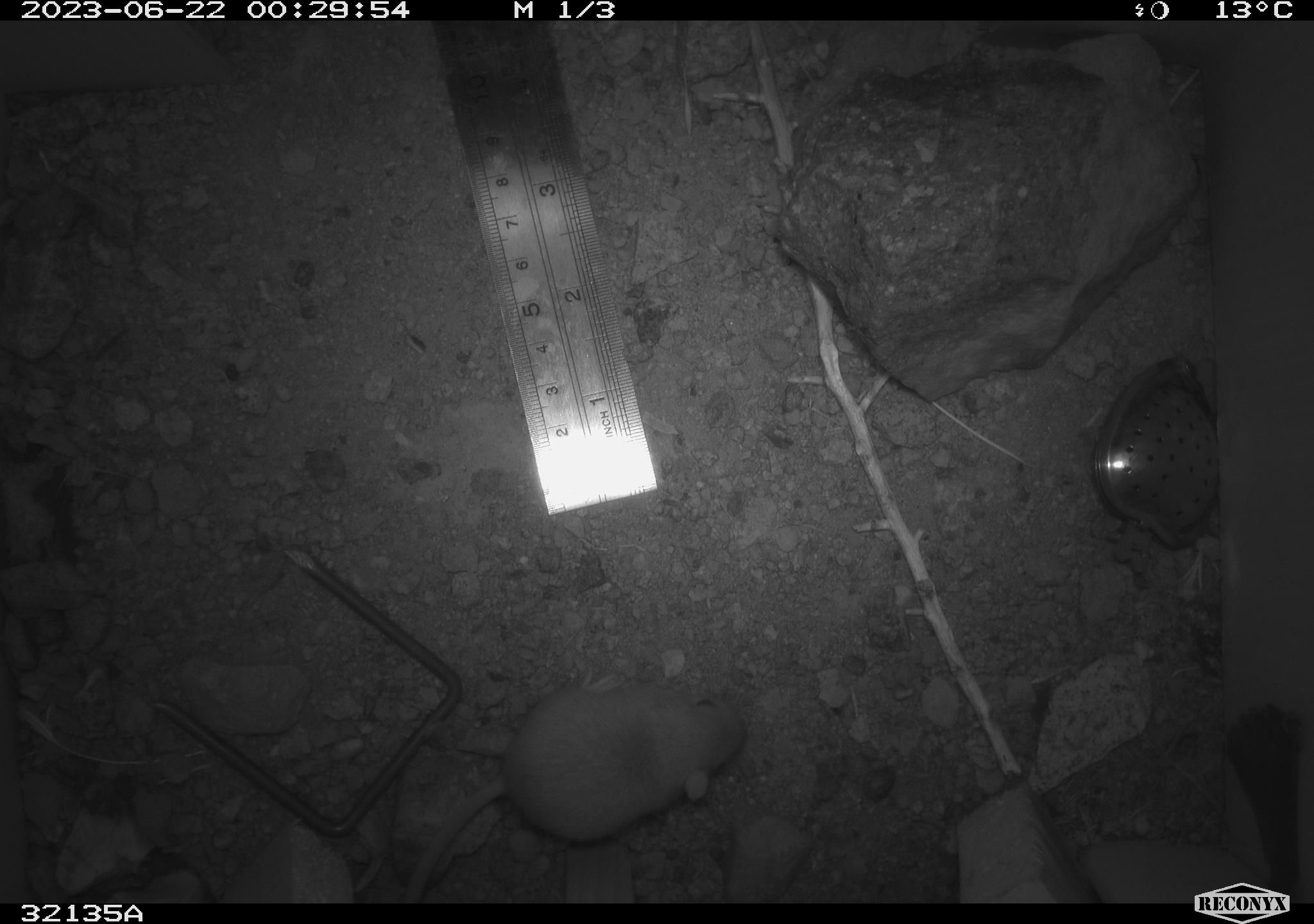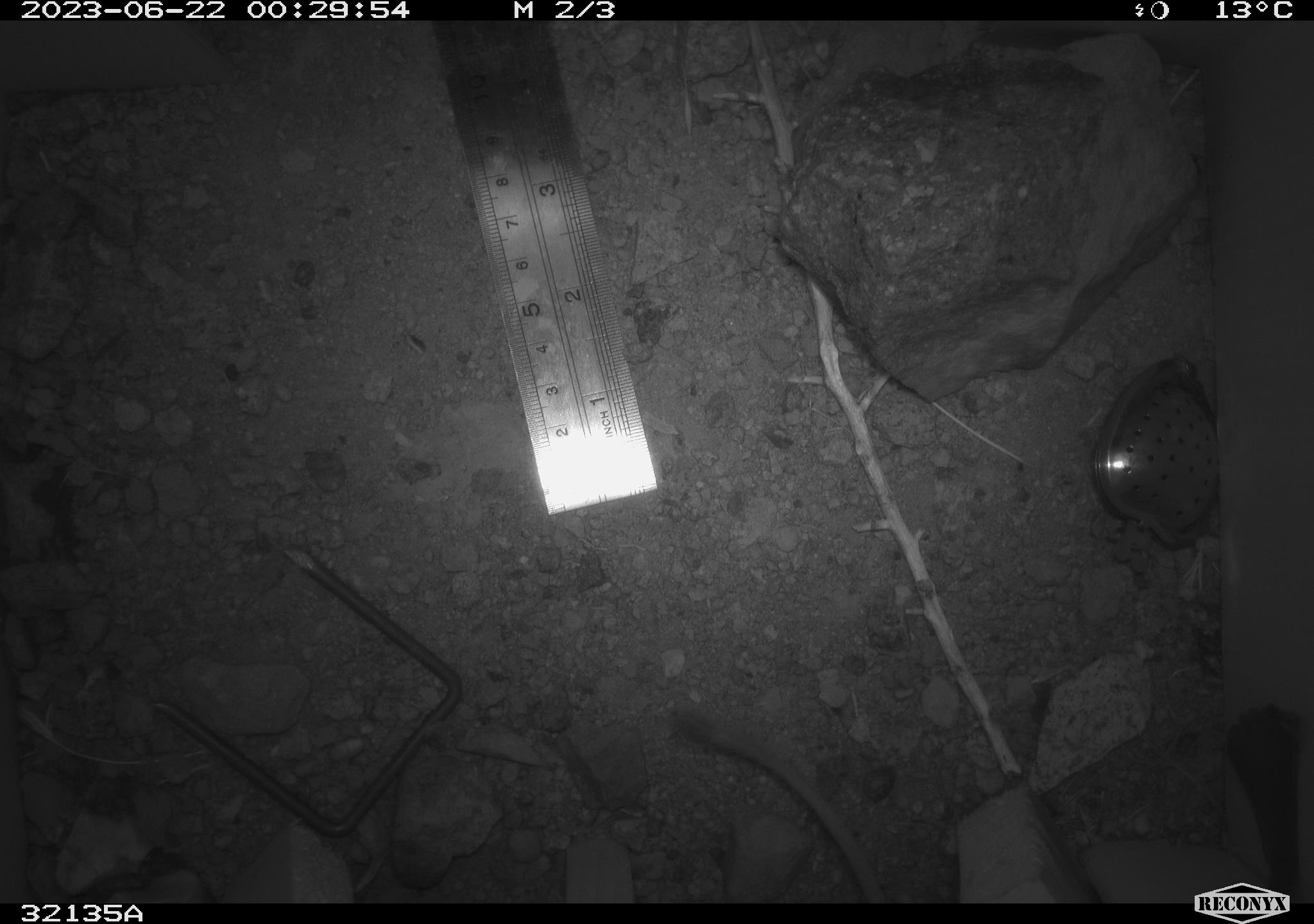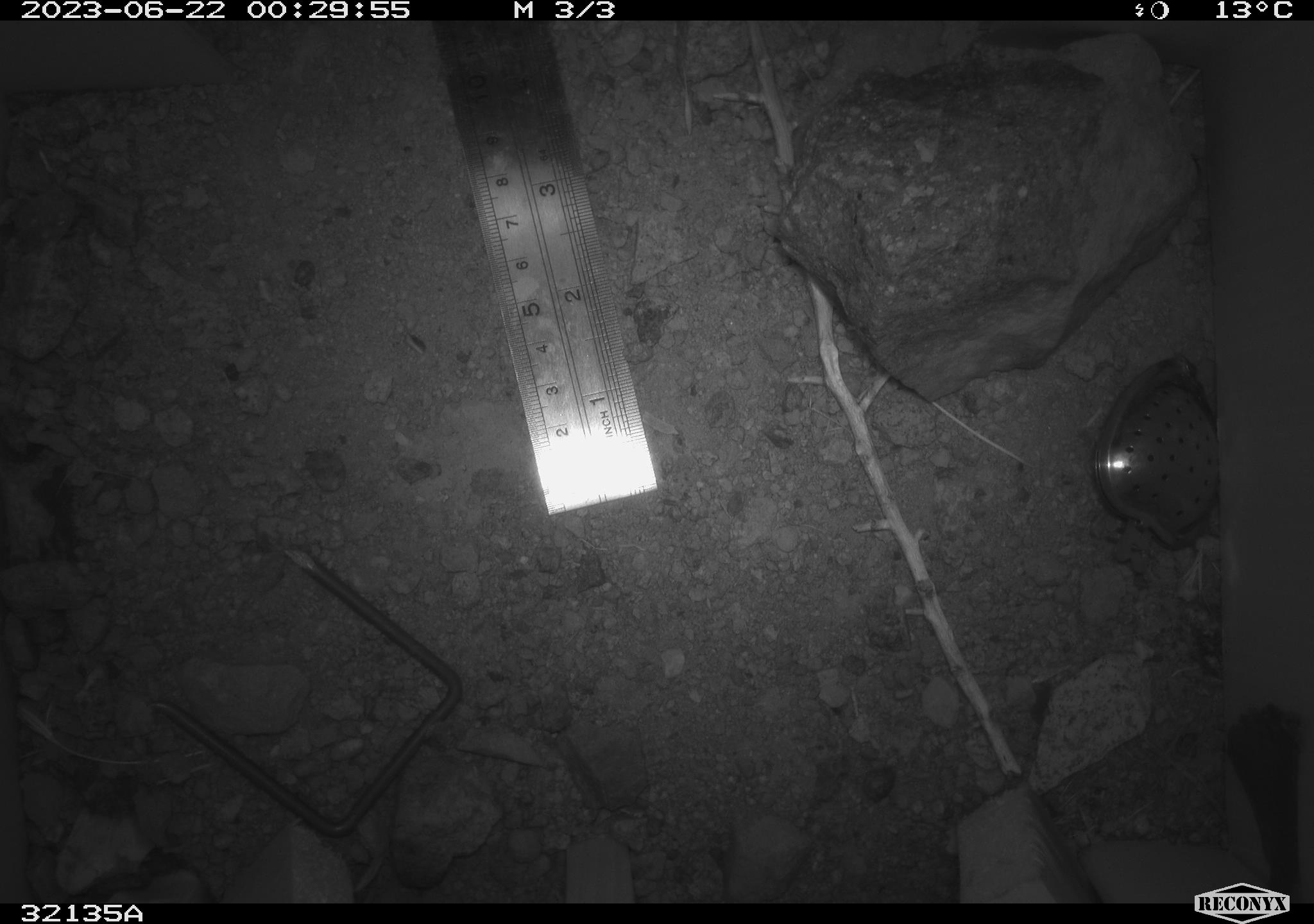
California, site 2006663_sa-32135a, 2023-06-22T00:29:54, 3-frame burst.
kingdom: Animalia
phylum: Chordata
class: Mammalia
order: Rodentia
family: Heteromyidae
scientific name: Heteromyidae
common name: kangaroo rats and pocket mice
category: heteromyidae family